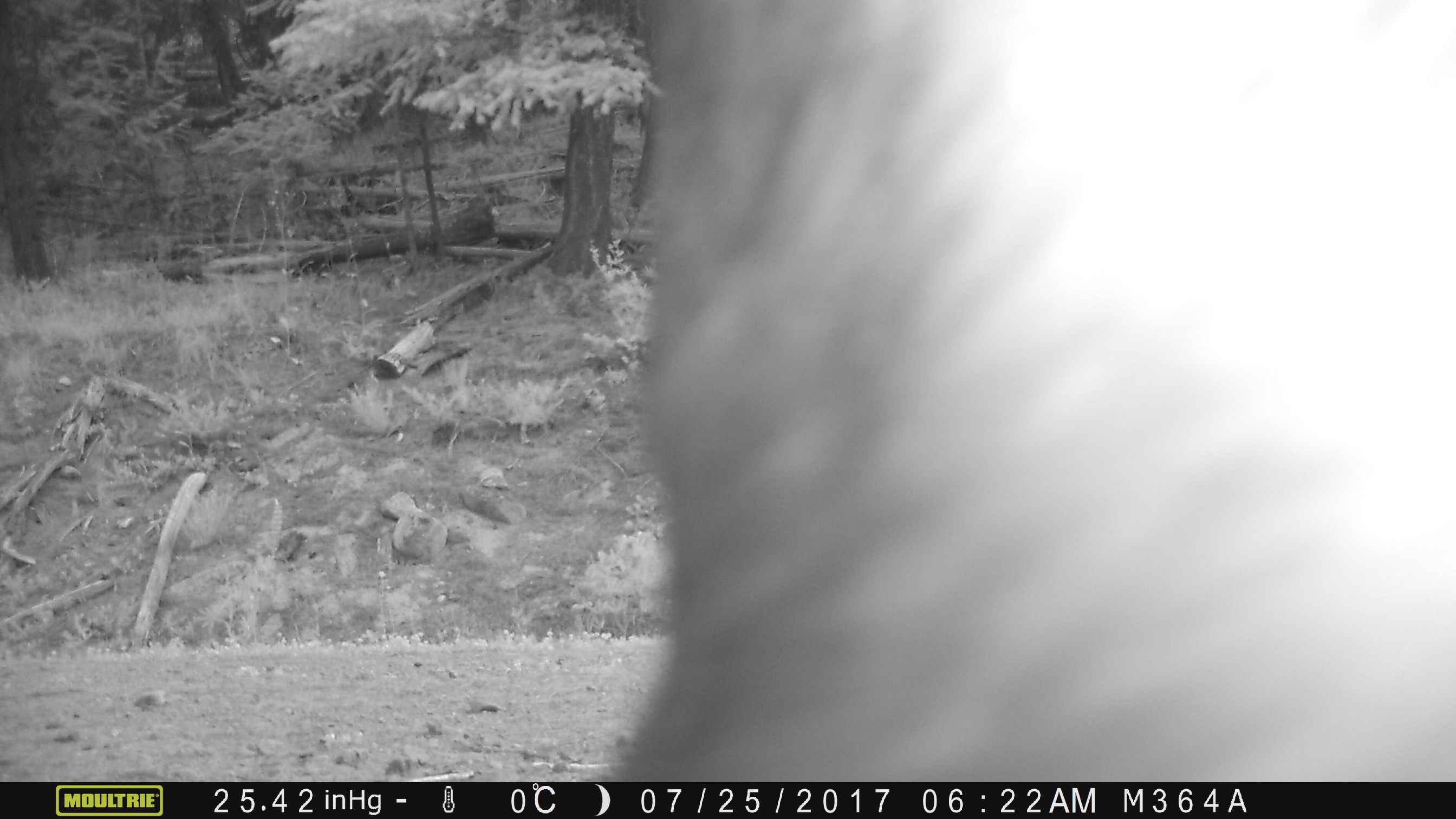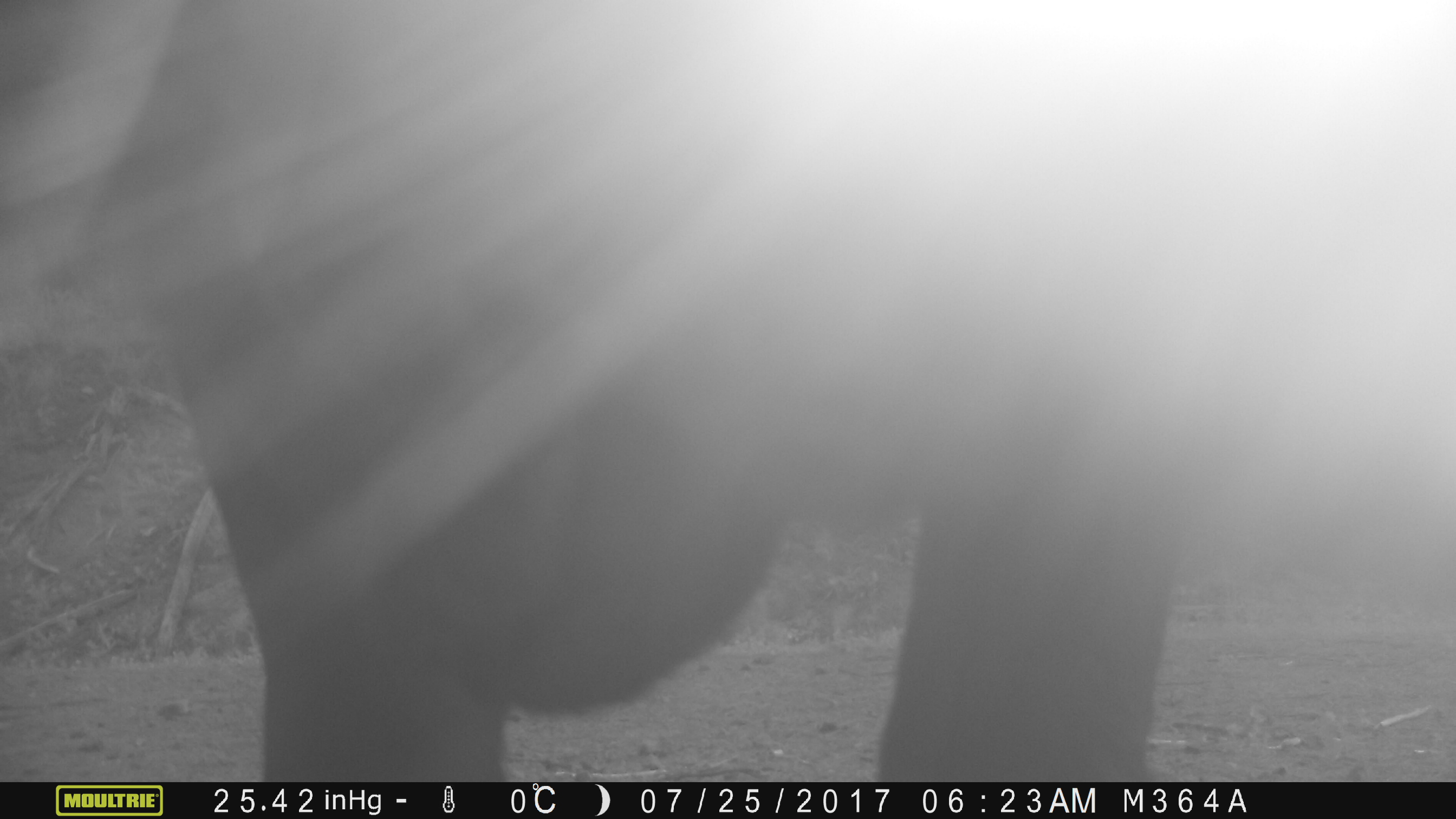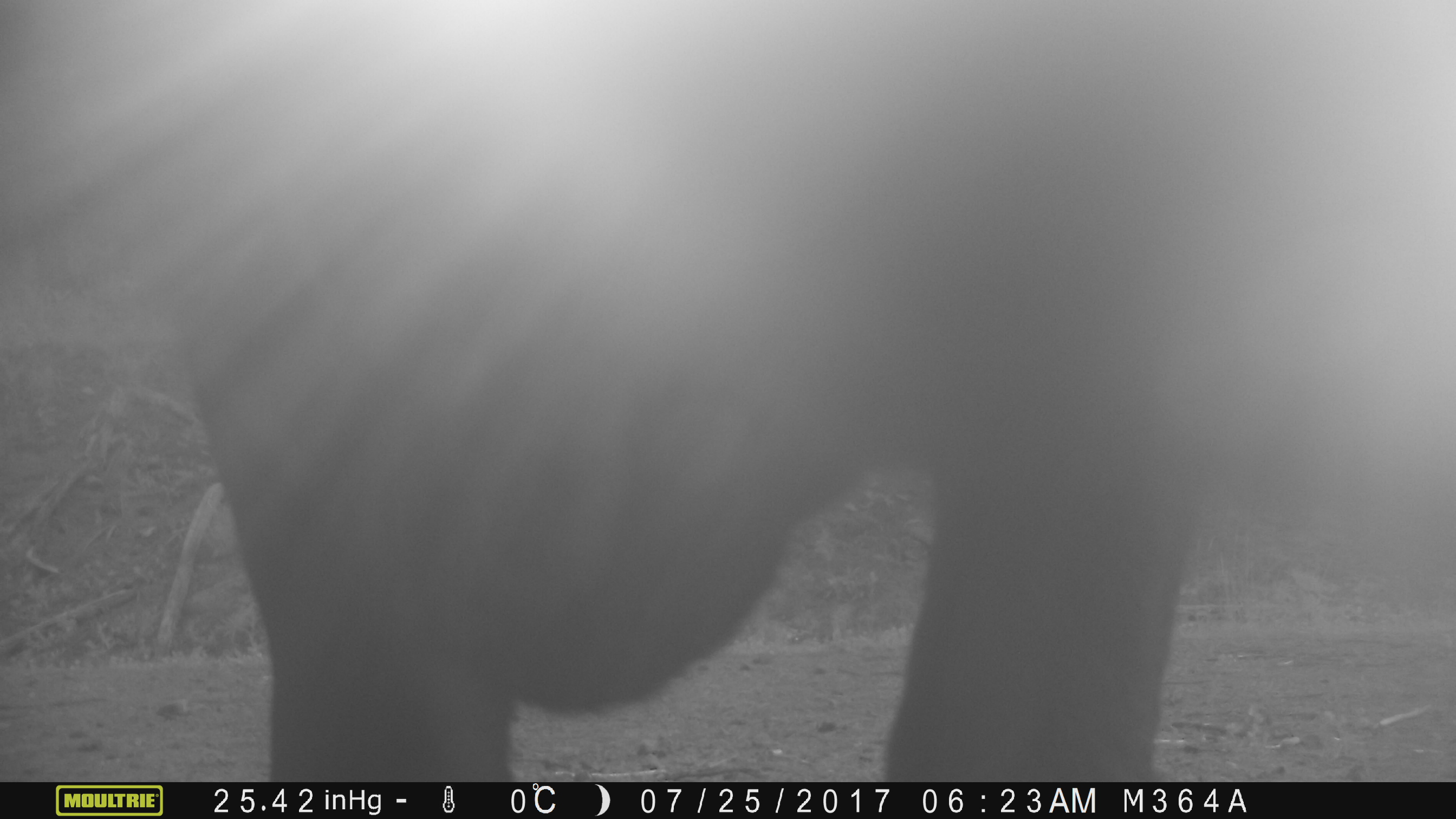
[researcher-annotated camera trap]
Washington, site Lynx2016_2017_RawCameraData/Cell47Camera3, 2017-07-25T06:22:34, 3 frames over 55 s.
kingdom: Animalia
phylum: Chordata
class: Mammalia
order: Artiodactyla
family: Bovidae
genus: Bos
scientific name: Bos taurus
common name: domestic cattle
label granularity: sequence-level